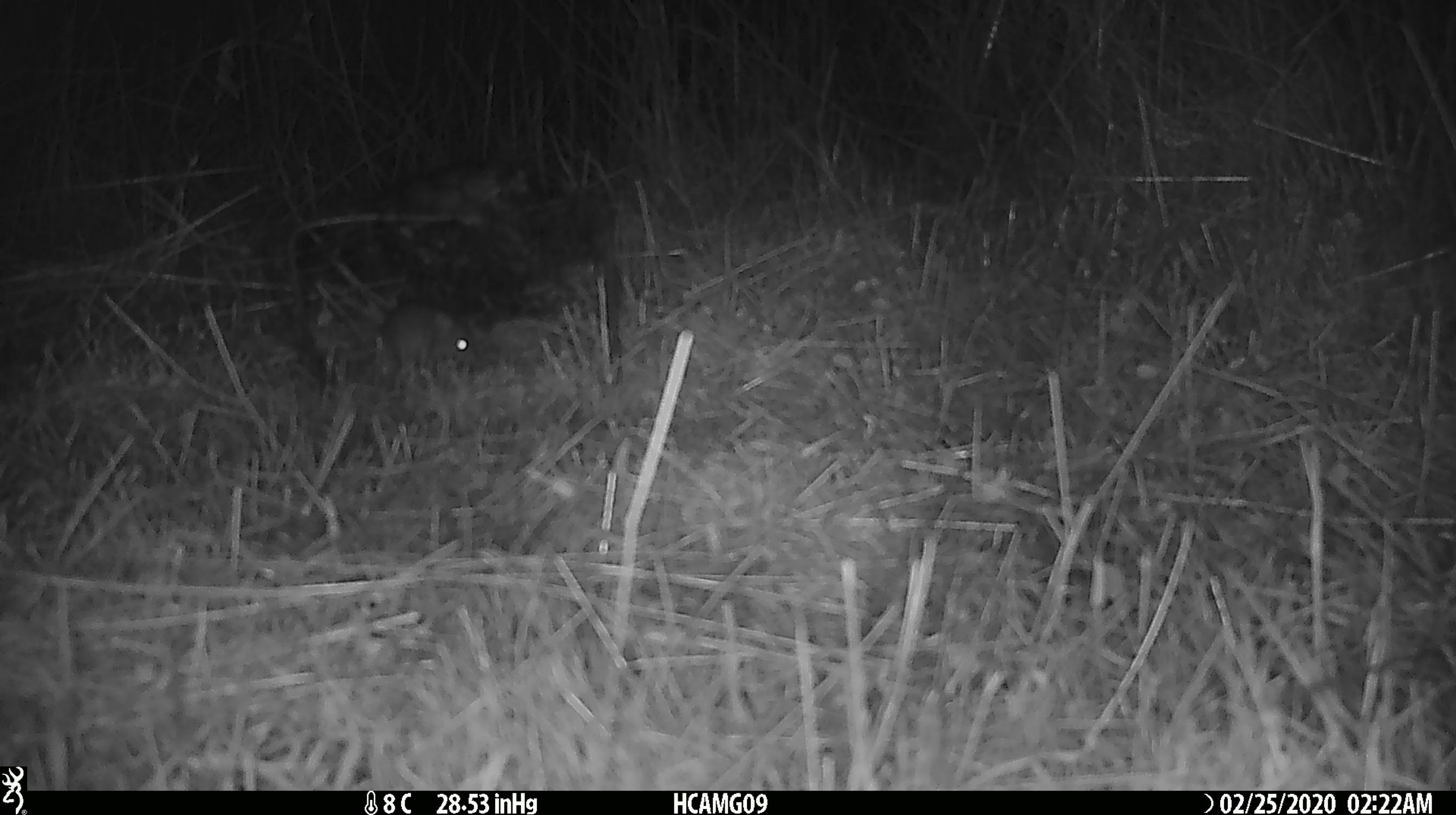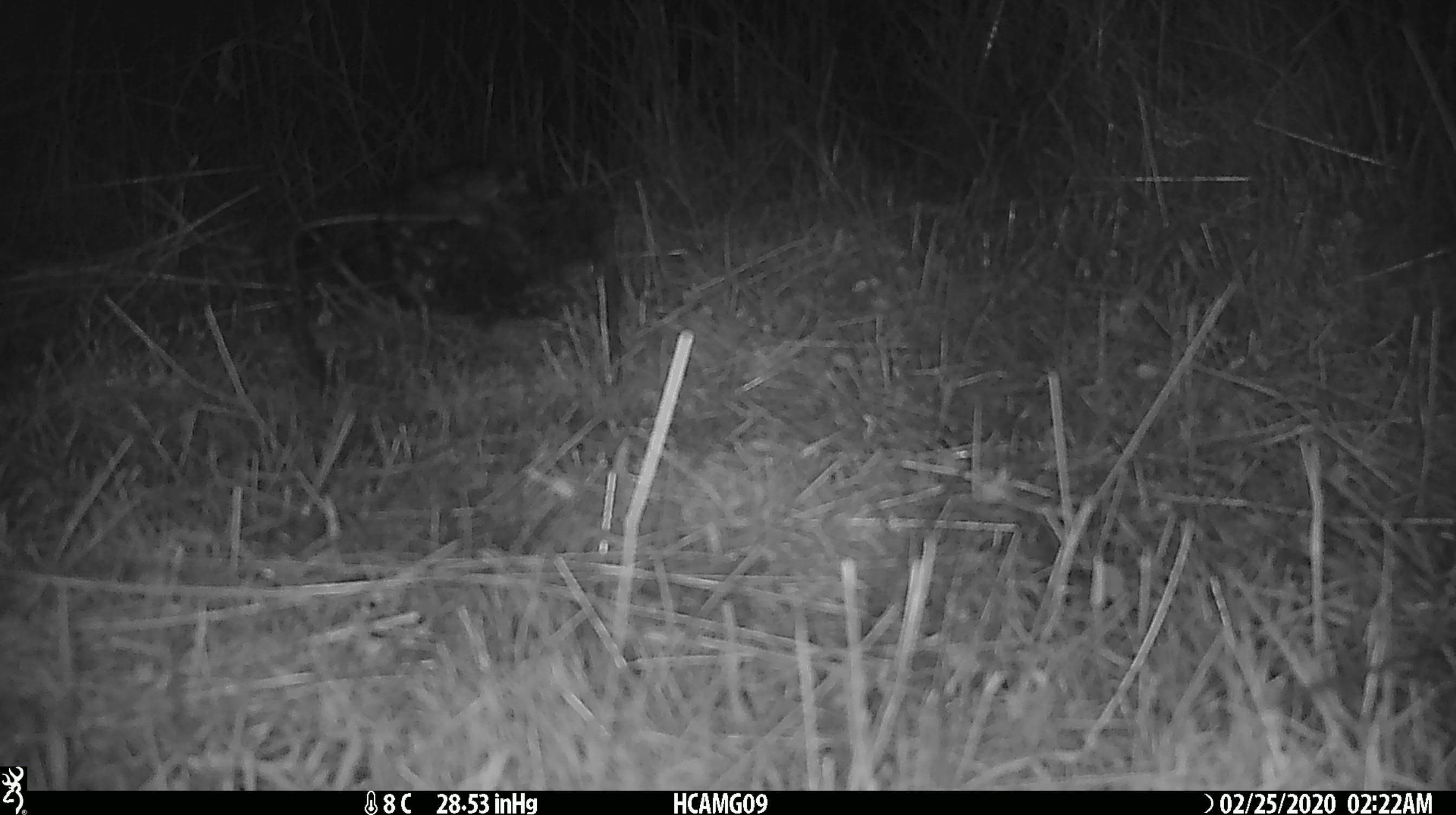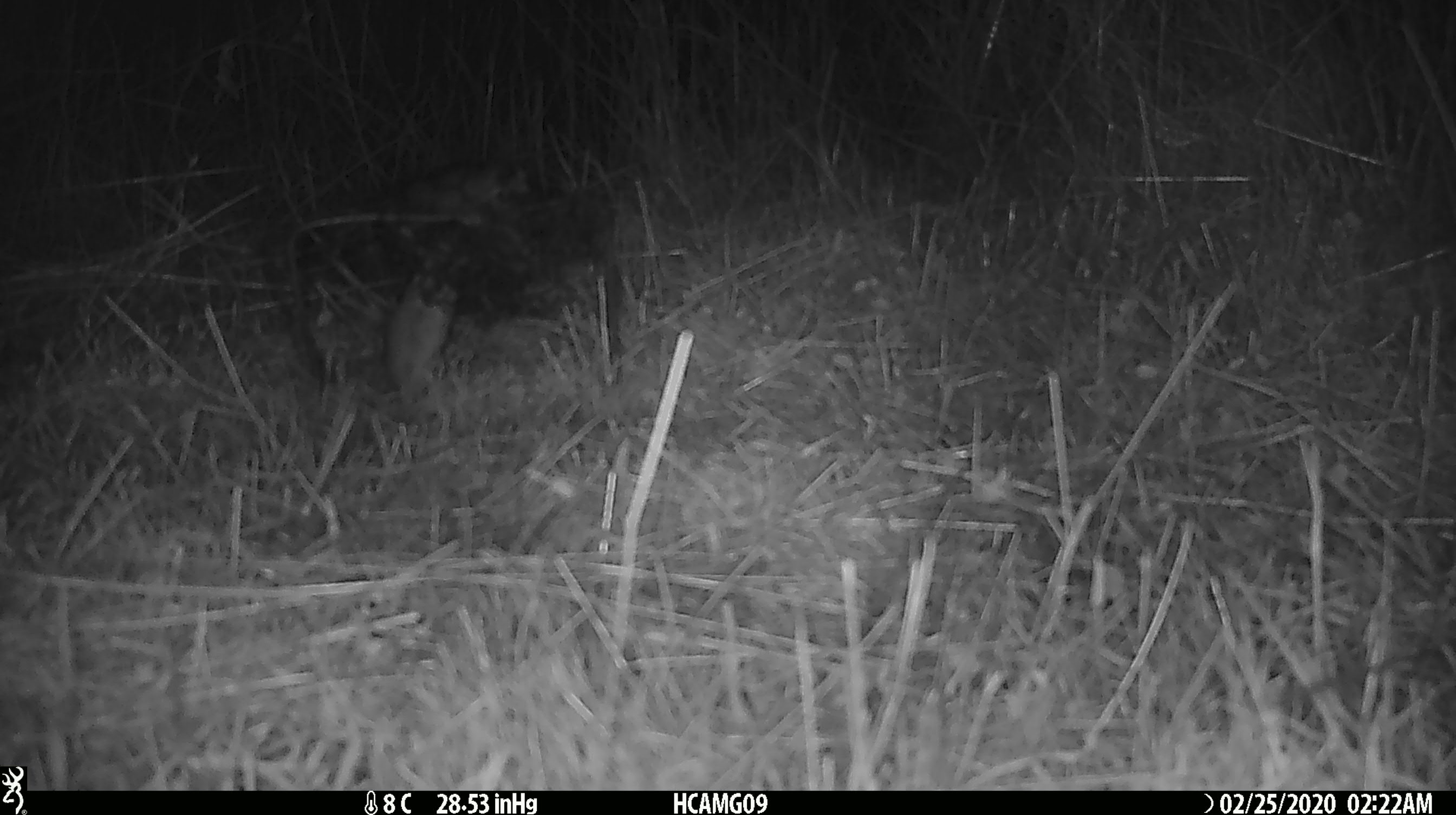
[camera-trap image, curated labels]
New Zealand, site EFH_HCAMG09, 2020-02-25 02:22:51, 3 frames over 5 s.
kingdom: Animalia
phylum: Chordata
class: Mammalia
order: Rodentia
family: Muridae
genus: Mus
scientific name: Mus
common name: mouse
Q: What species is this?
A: Mouse (Mus).